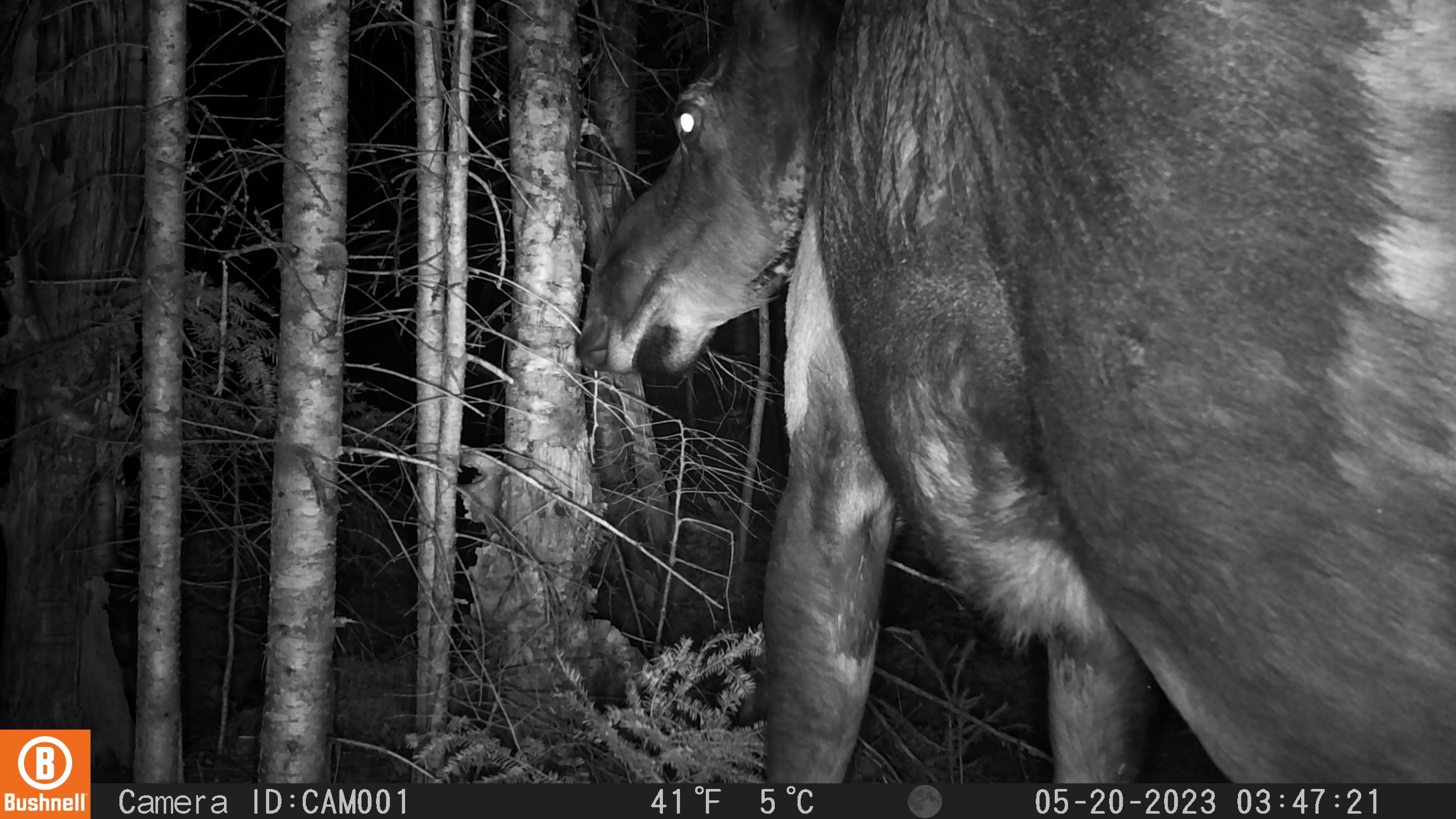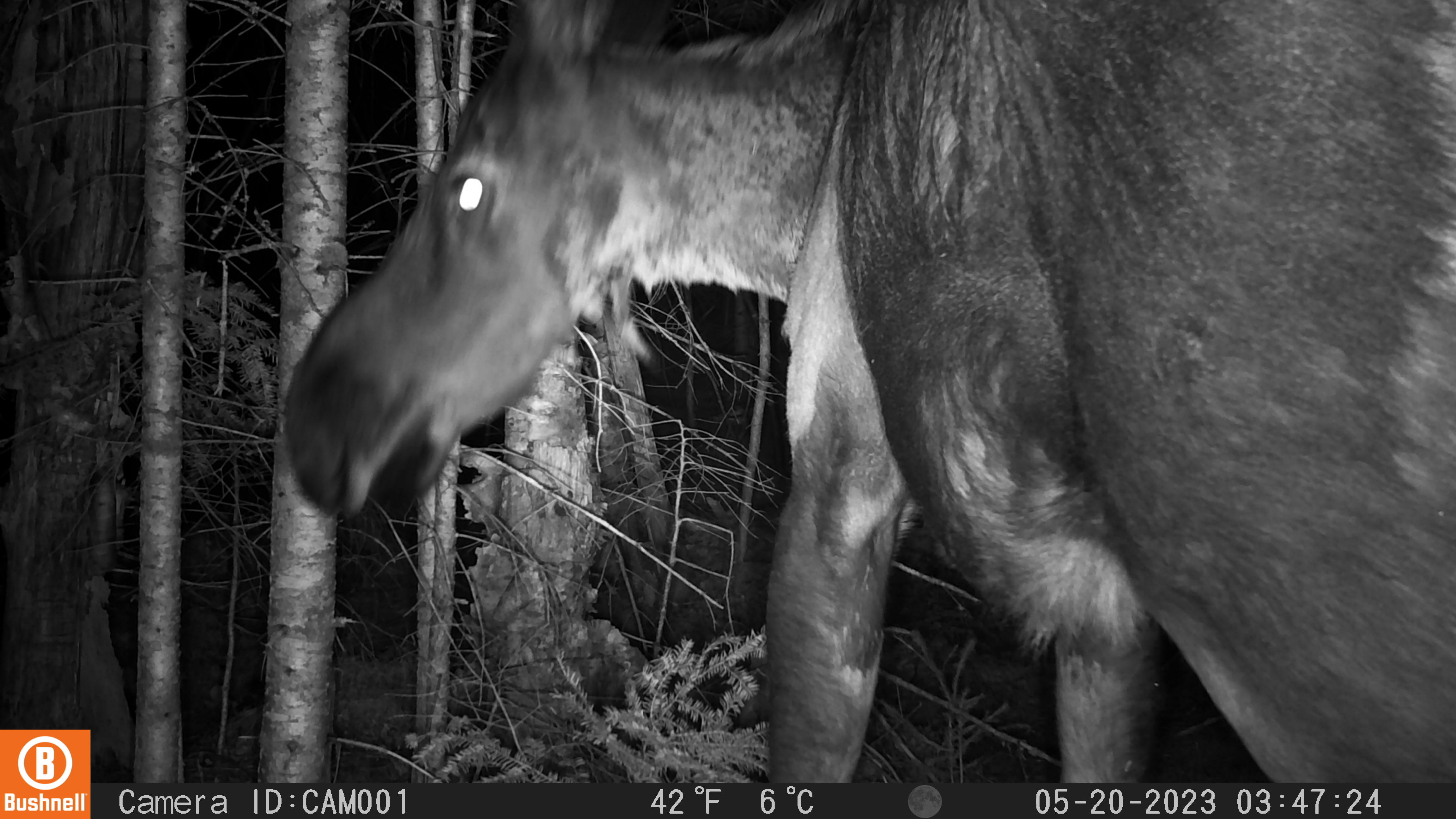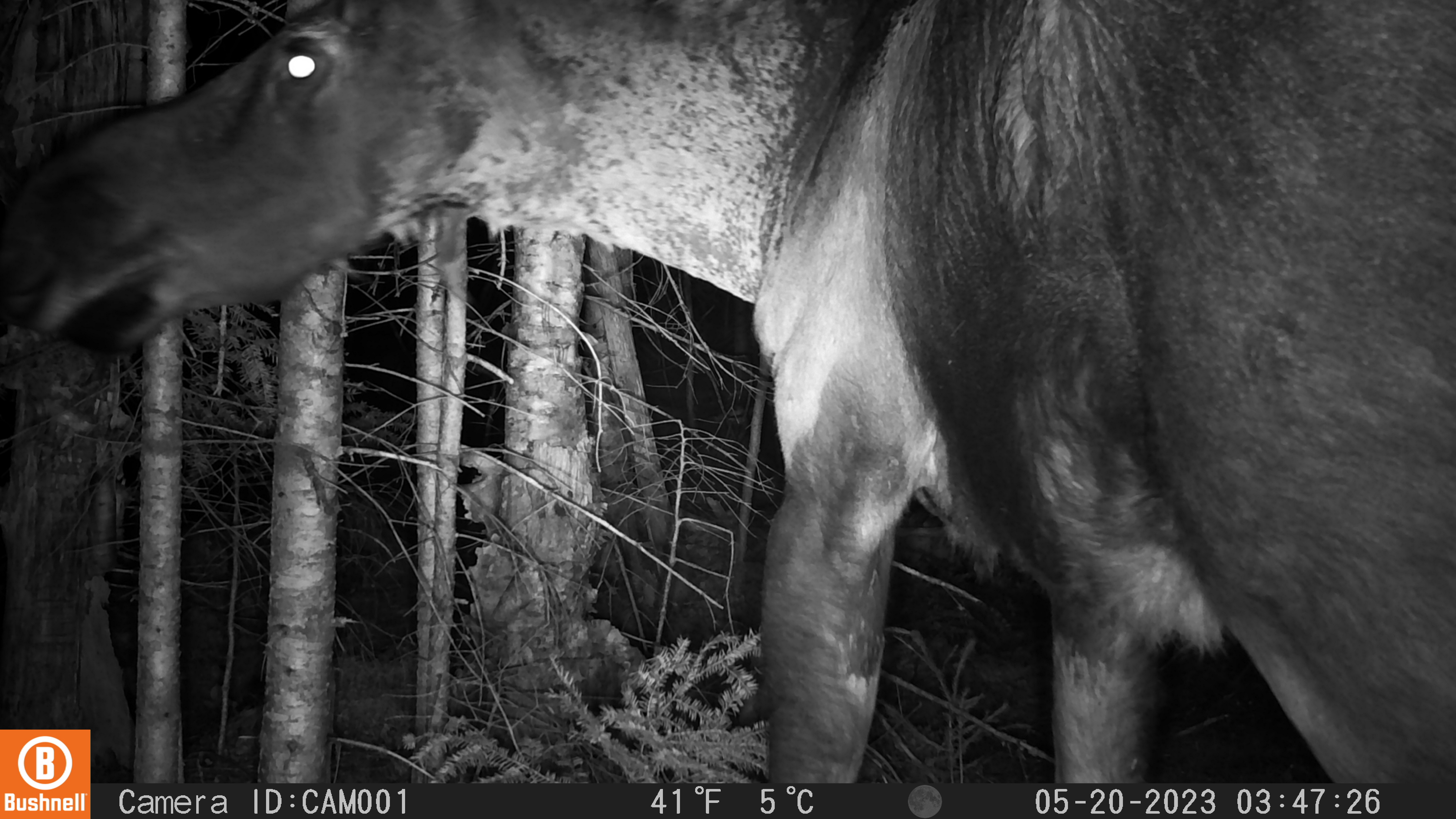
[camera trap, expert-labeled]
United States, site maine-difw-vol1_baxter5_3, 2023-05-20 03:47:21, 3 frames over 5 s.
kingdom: Animalia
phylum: Chordata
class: Mammalia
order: Artiodactyla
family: Cervidae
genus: Alces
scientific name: Alces alces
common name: moose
Moose (Alces alces).